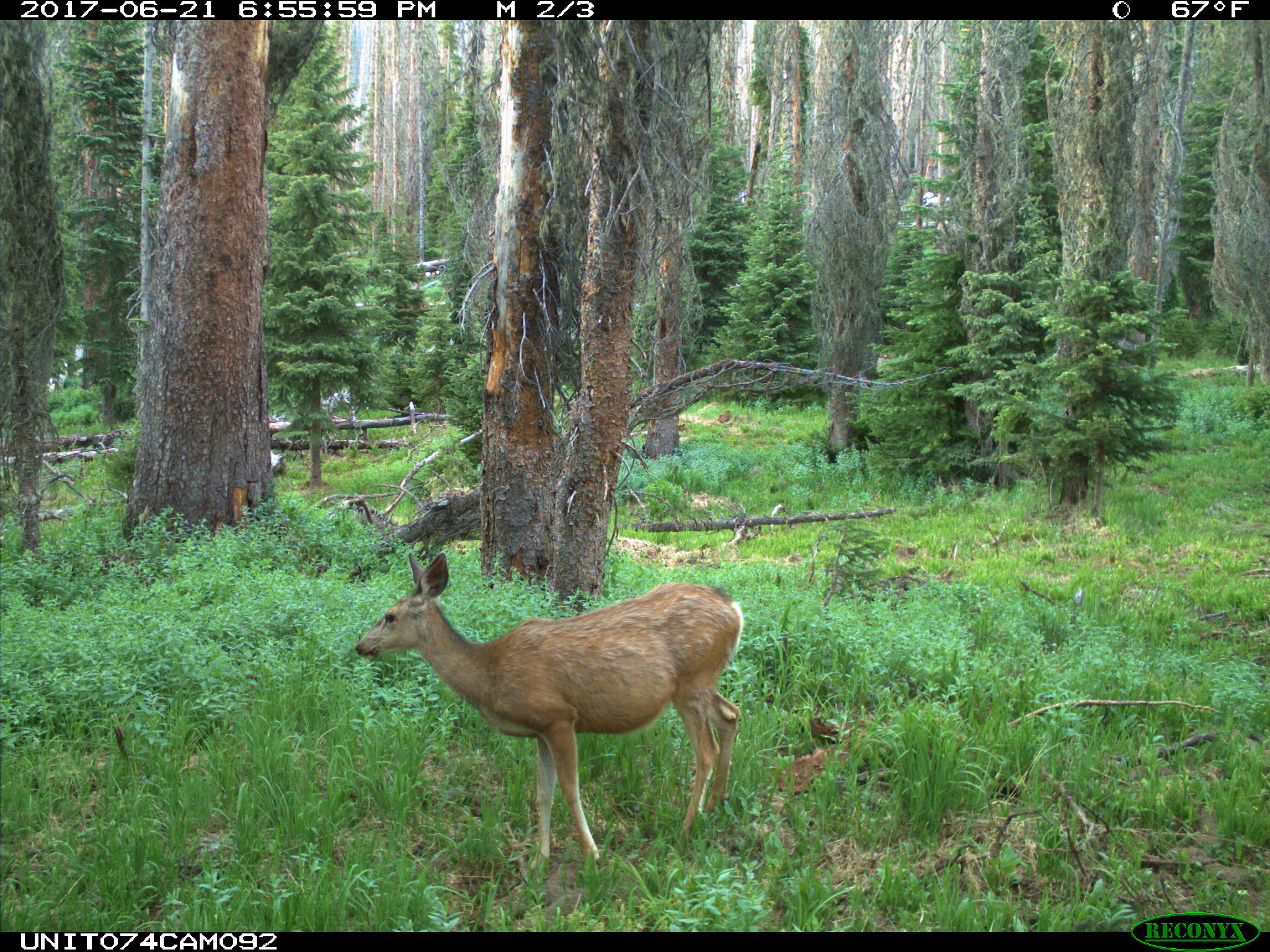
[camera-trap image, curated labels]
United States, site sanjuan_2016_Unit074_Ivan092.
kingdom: Animalia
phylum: Chordata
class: Mammalia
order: Artiodactyla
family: Cervidae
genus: Odocoileus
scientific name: Odocoileus hemionus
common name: mule deer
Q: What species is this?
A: Odocoileus hemionus (mule deer).